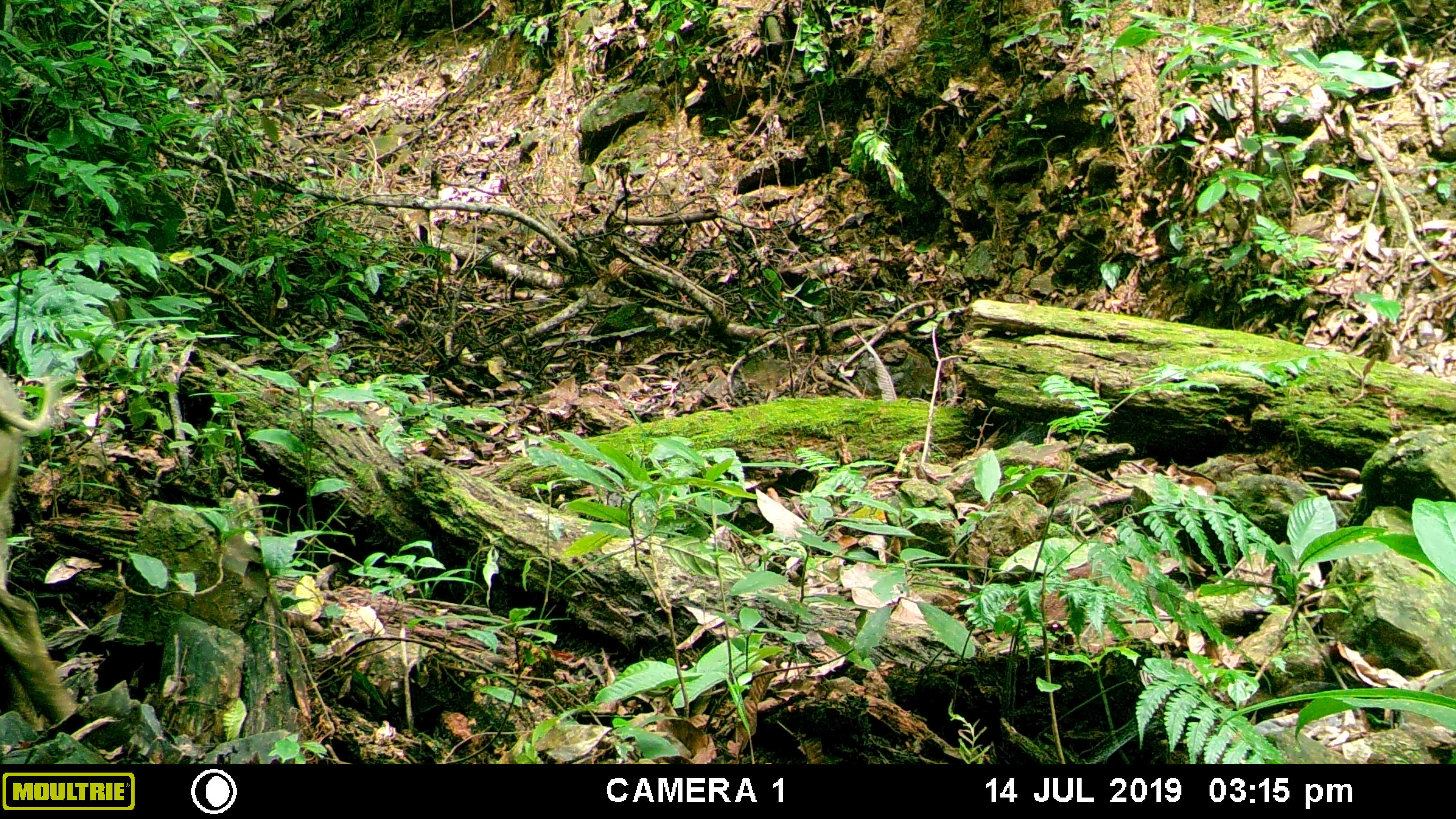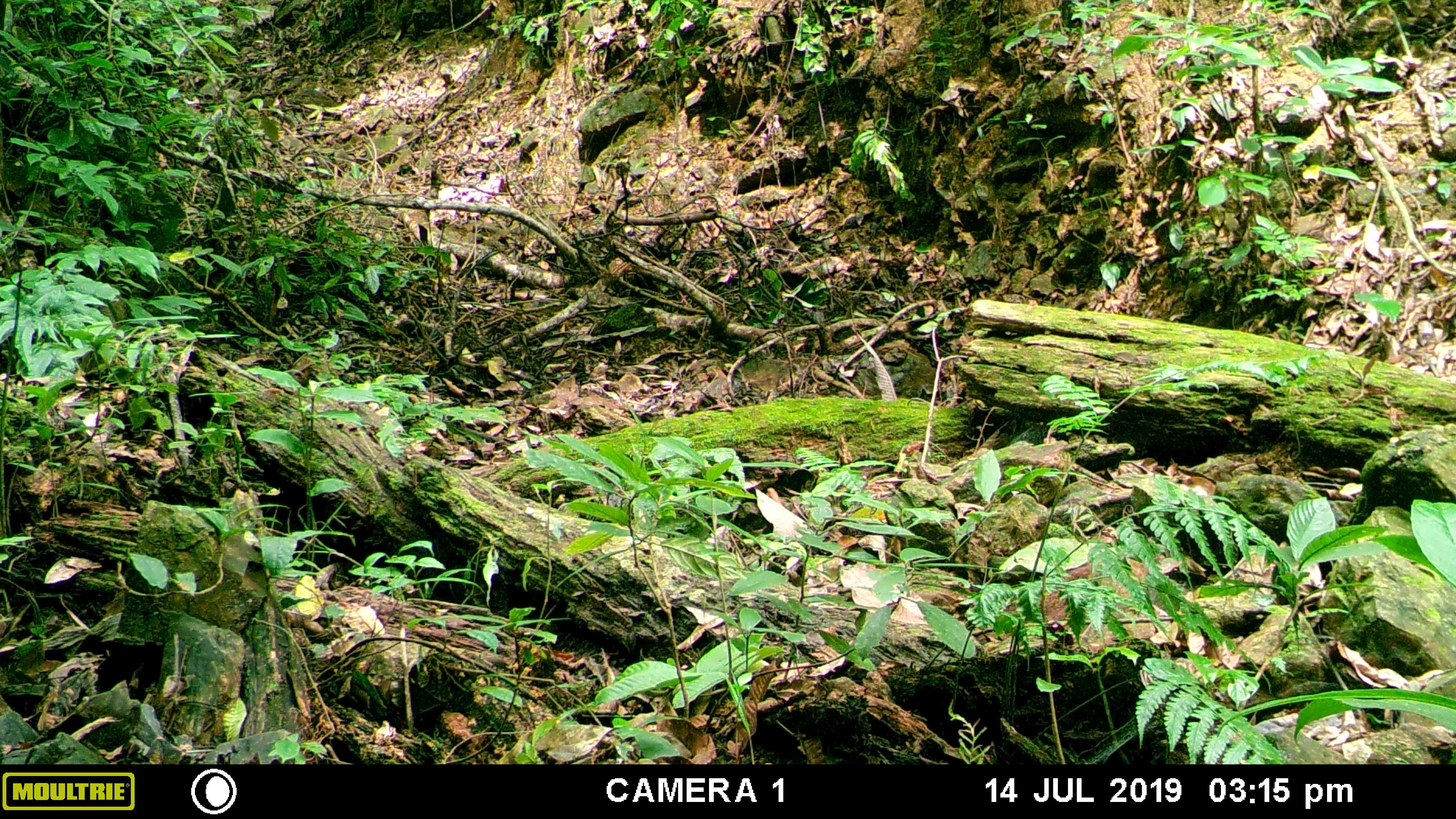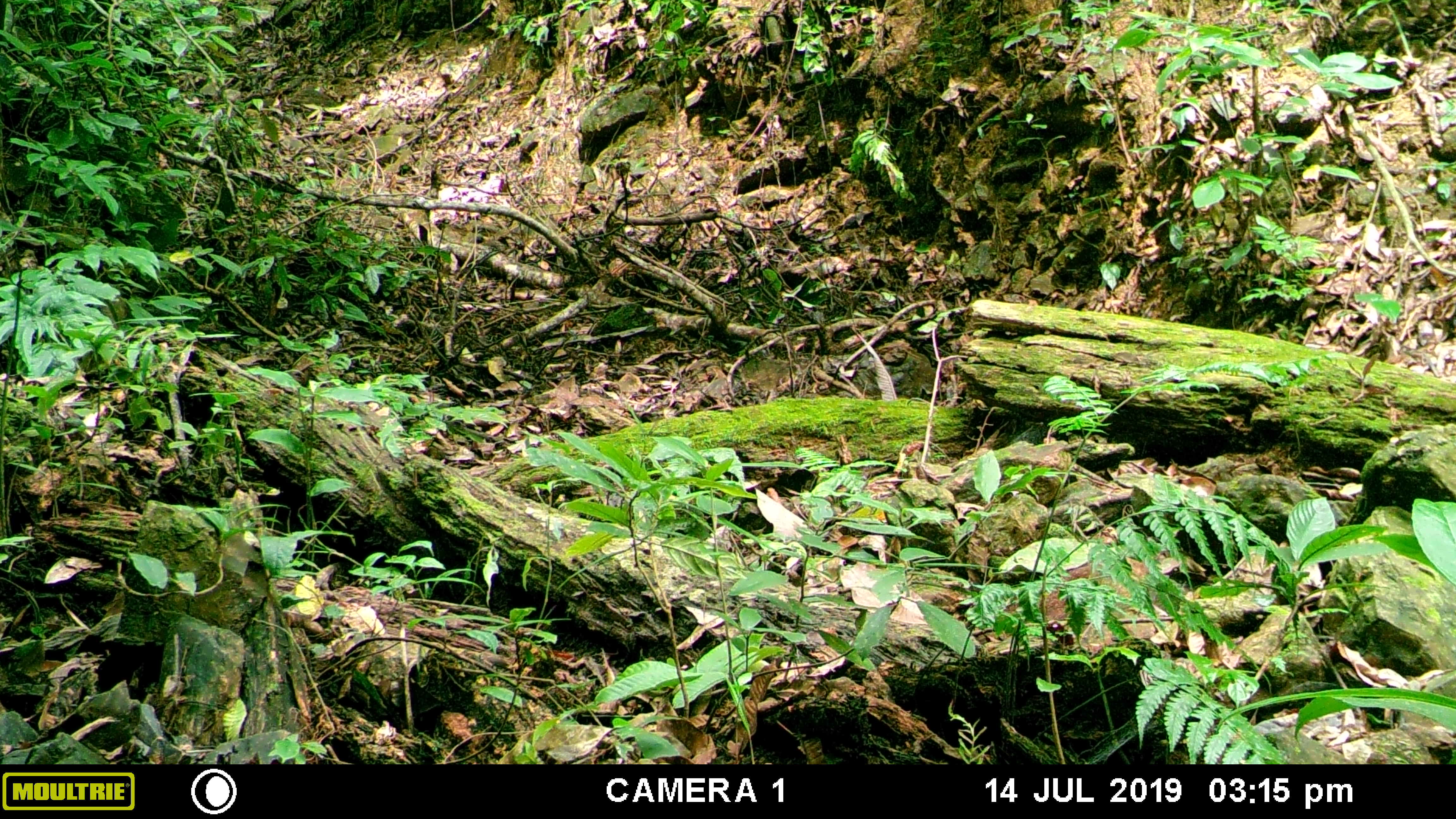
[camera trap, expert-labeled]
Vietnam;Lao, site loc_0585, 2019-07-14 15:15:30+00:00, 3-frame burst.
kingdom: Animalia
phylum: Chordata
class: Mammalia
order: Artiodactyla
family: Suidae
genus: Sus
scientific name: Sus scrofa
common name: eurasian wild pig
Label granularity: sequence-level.